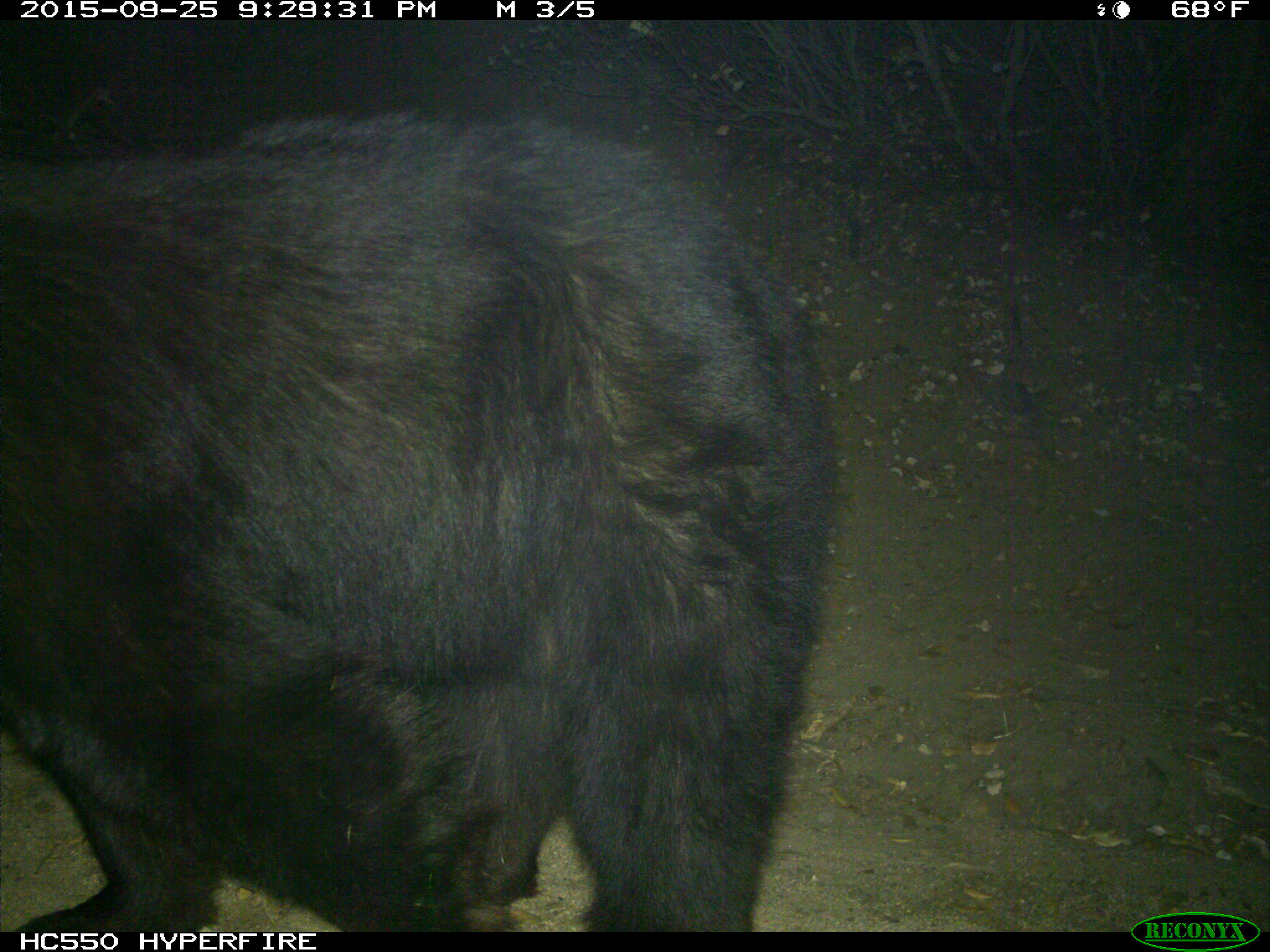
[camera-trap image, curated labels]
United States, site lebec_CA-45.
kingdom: Animalia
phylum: Chordata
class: Mammalia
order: Carnivora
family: Ursidae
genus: Ursus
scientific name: Ursus americanus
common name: american black bear